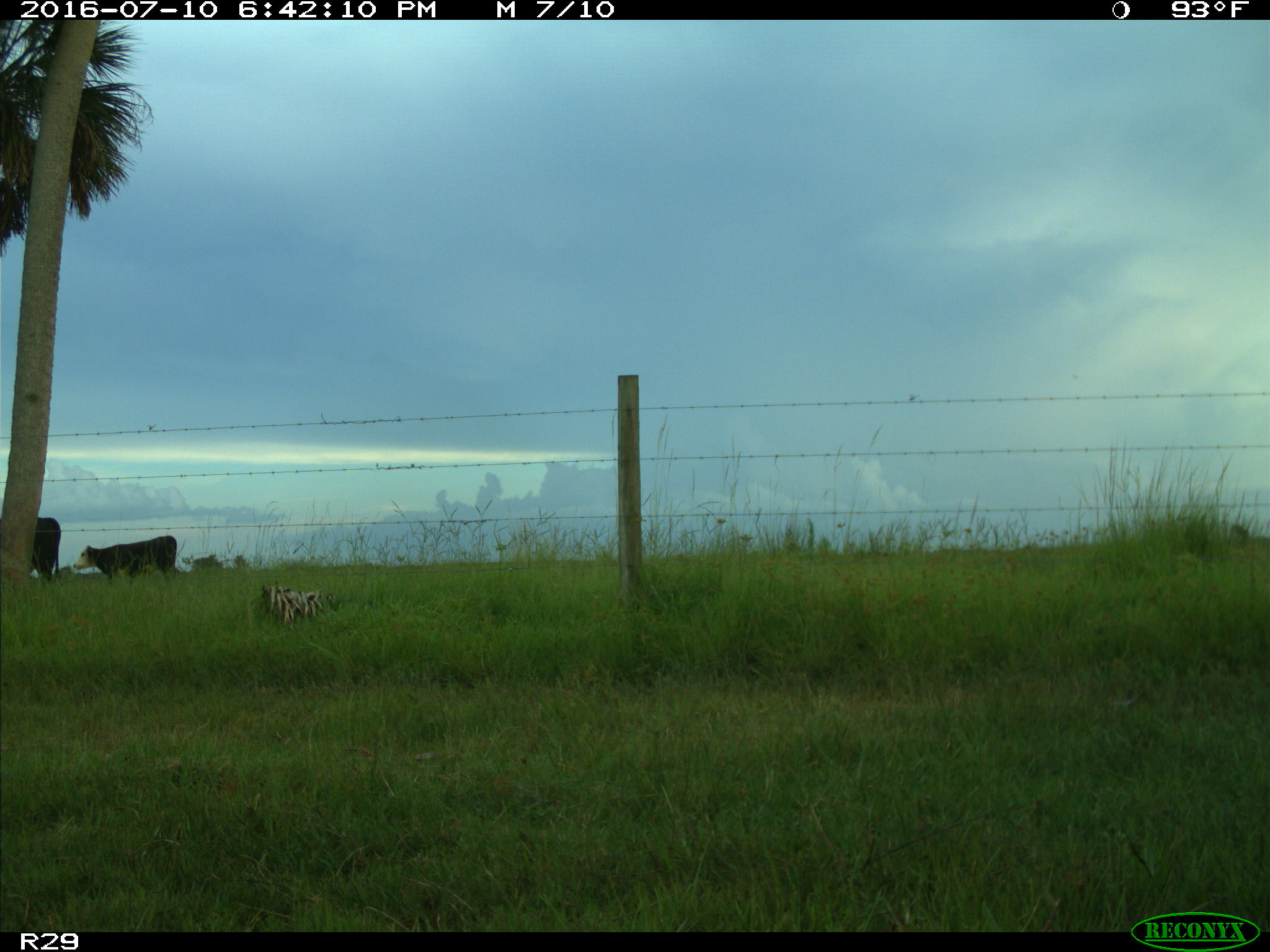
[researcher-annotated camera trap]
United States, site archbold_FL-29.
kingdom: Animalia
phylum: Chordata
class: Mammalia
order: Artiodactyla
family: Bovidae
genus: Bos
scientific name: Bos taurus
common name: domestic cow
Bos taurus (domestic cow).